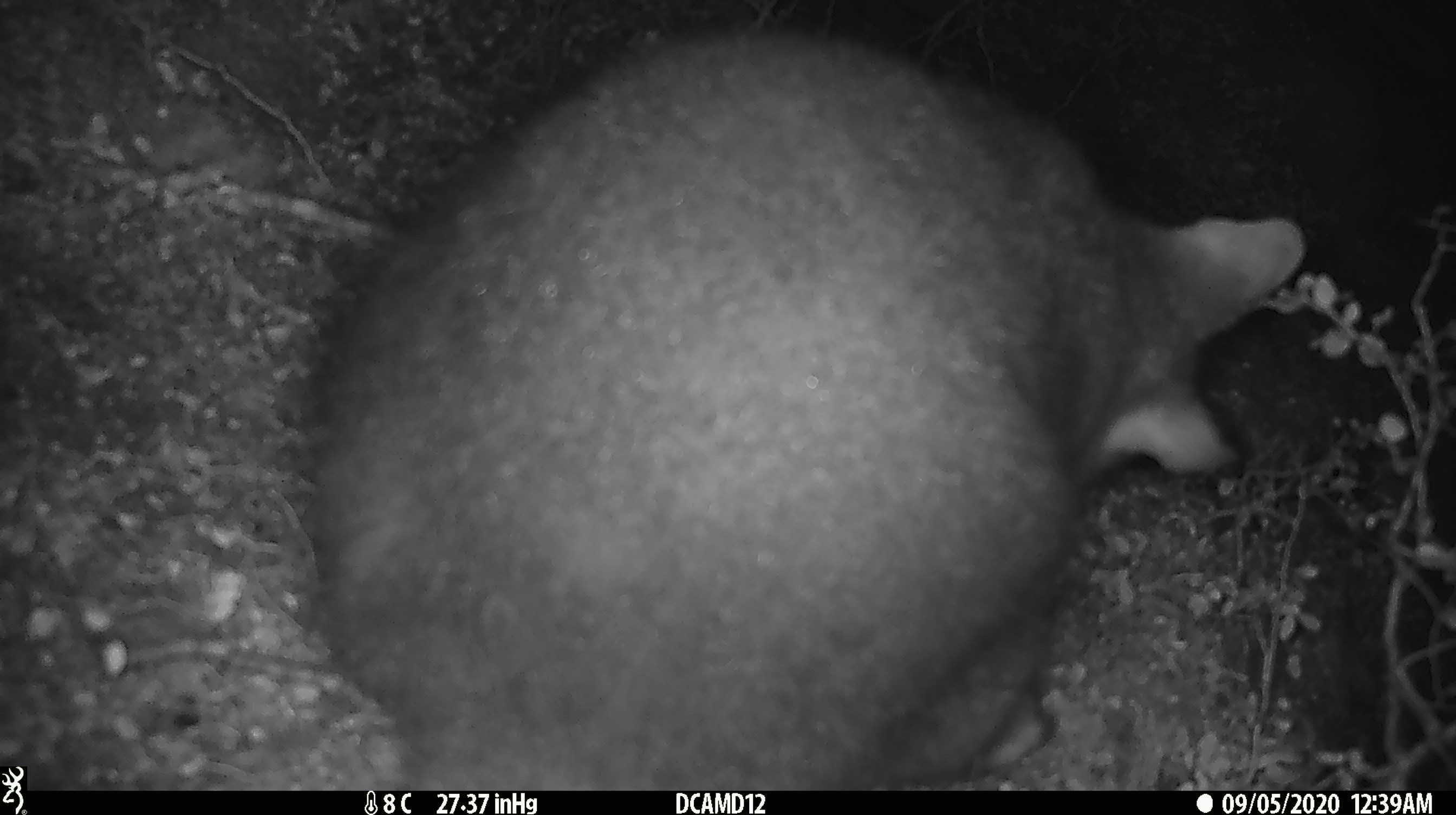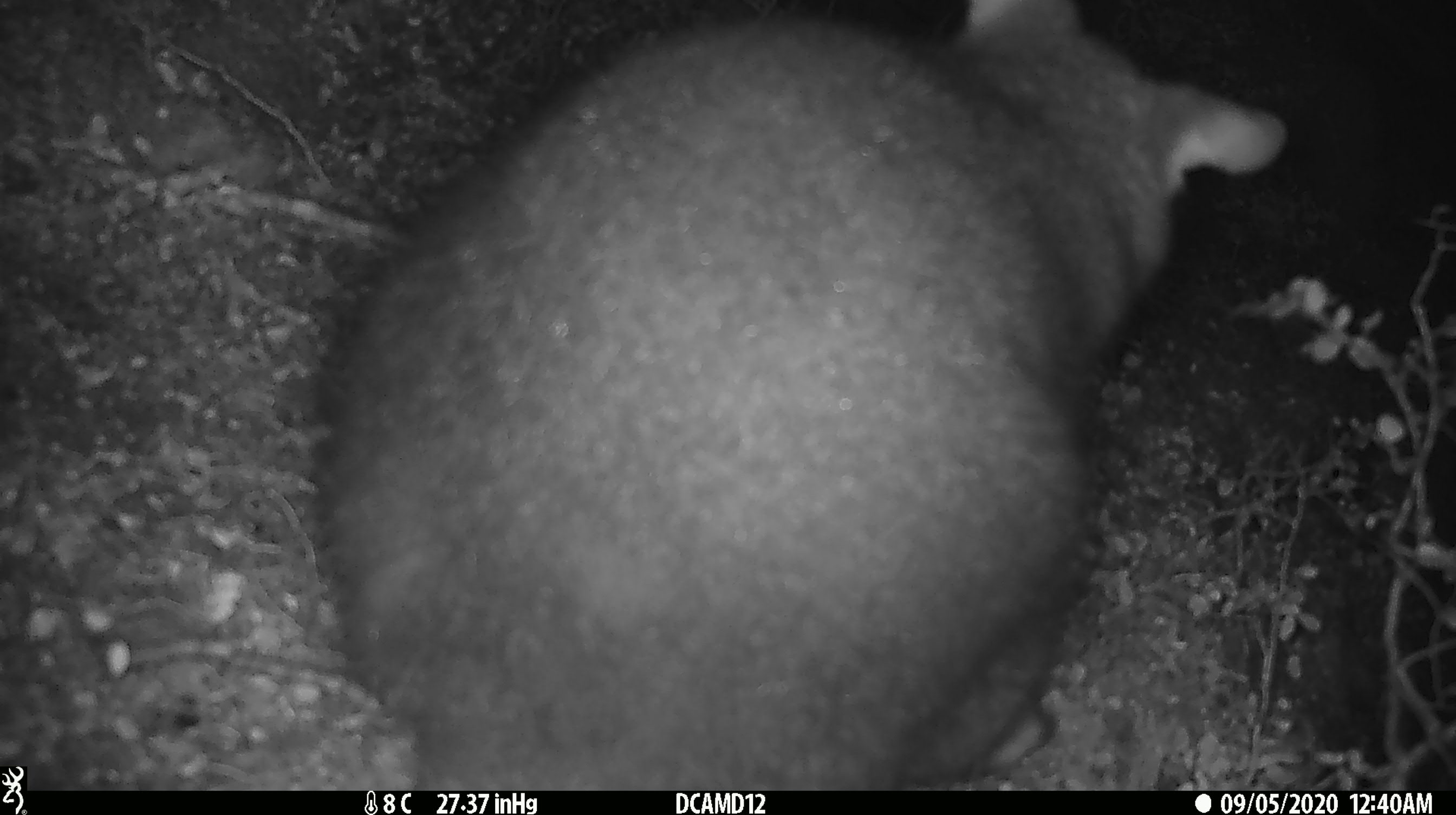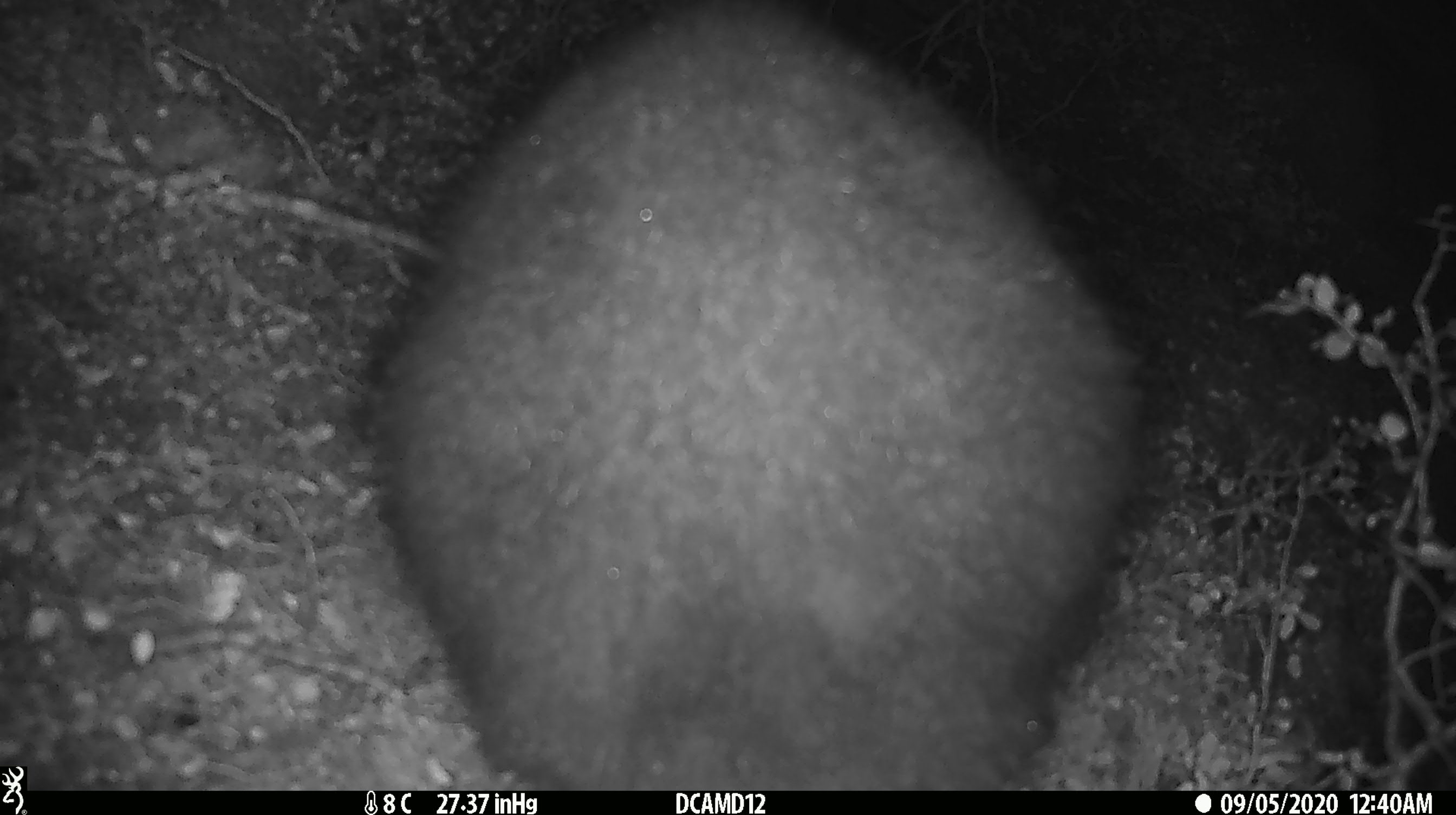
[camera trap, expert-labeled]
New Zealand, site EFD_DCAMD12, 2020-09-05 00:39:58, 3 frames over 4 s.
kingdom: Animalia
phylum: Chordata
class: Mammalia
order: Diprotodontia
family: Phalangeridae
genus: Trichosurus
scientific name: Trichosurus vulpecula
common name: common brushtail possum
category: possum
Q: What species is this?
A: Possum (common brushtail possum) (Trichosurus vulpecula).